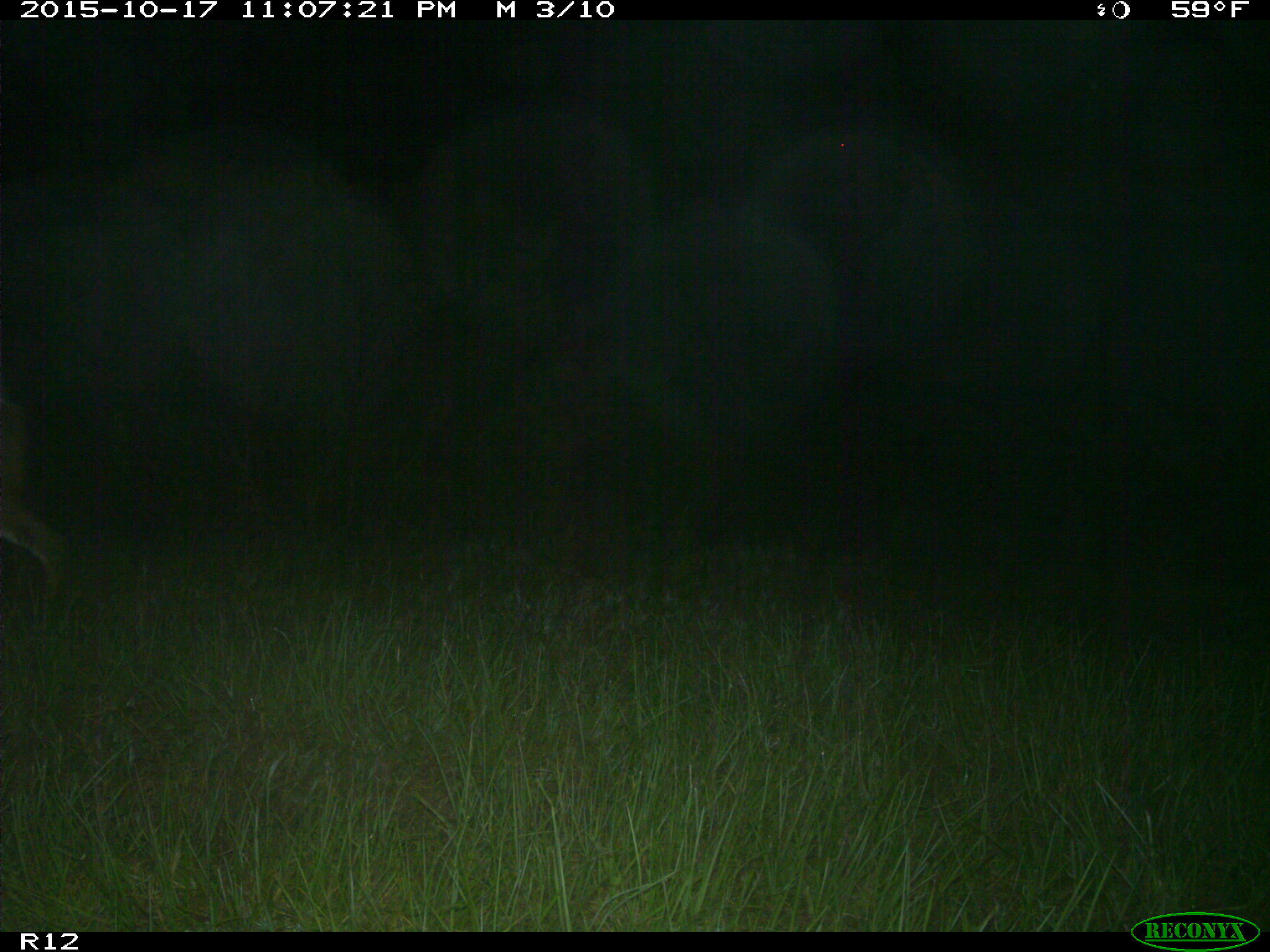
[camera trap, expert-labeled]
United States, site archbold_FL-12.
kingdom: Animalia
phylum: Chordata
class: Mammalia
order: Artiodactyla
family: Cervidae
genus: Odocoileus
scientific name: Odocoileus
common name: deer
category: unidentified deer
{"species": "unidentified deer (deer) (Odocoileus)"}